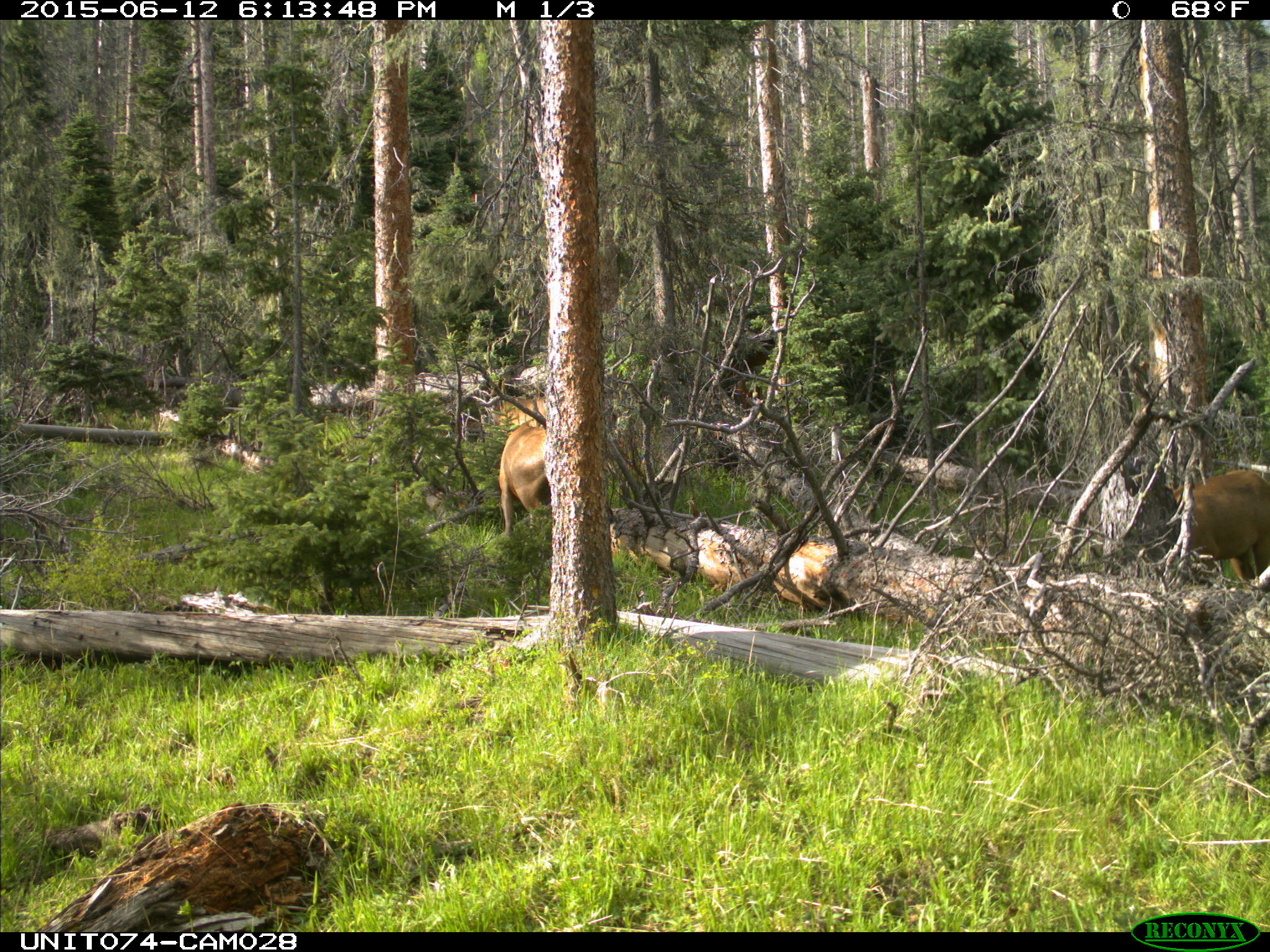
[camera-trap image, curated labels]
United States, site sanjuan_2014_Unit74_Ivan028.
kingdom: Animalia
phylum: Chordata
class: Mammalia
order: Artiodactyla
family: Cervidae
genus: Cervus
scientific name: Cervus elaphus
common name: red deer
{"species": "Cervus elaphus (red deer)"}